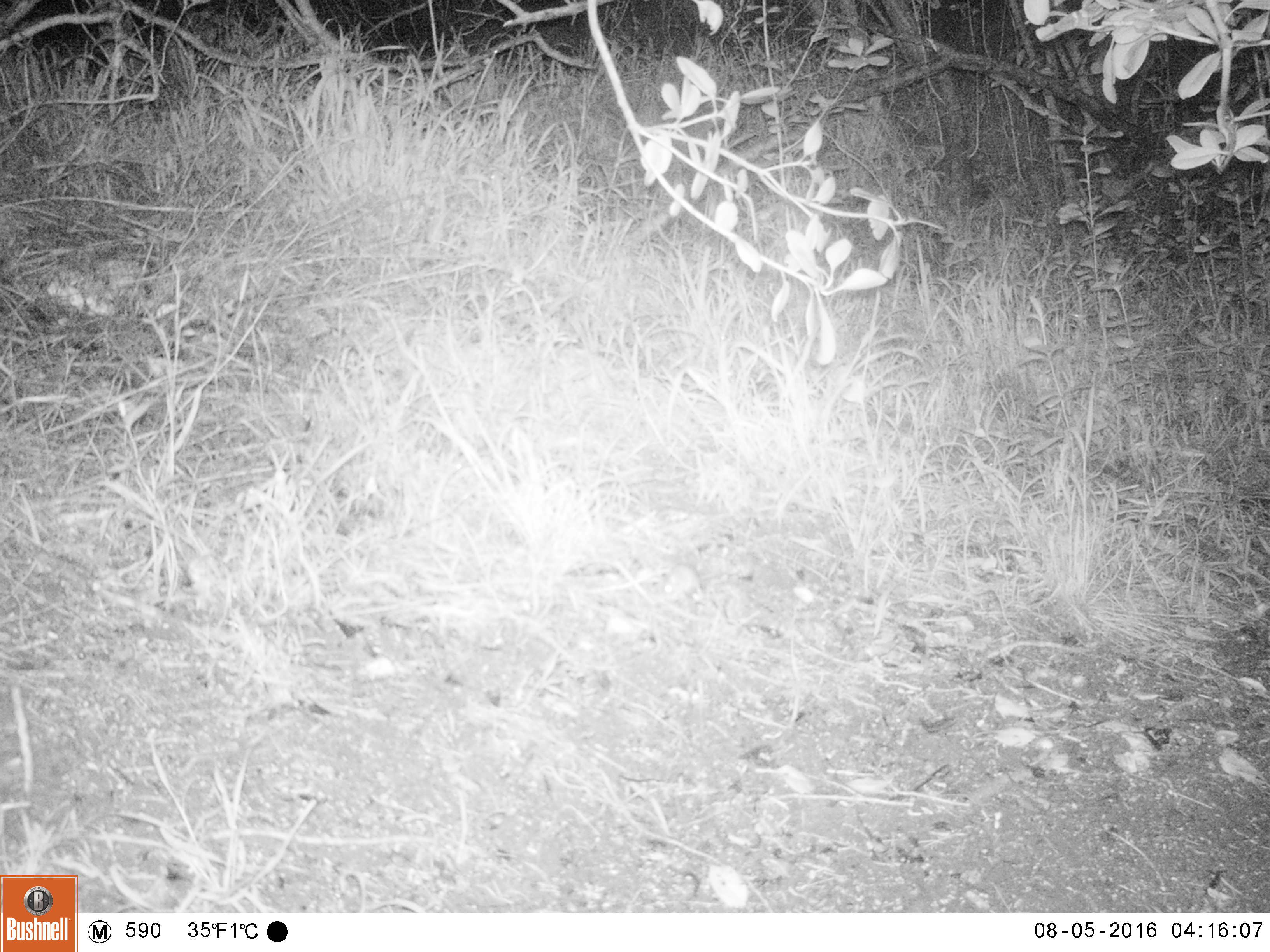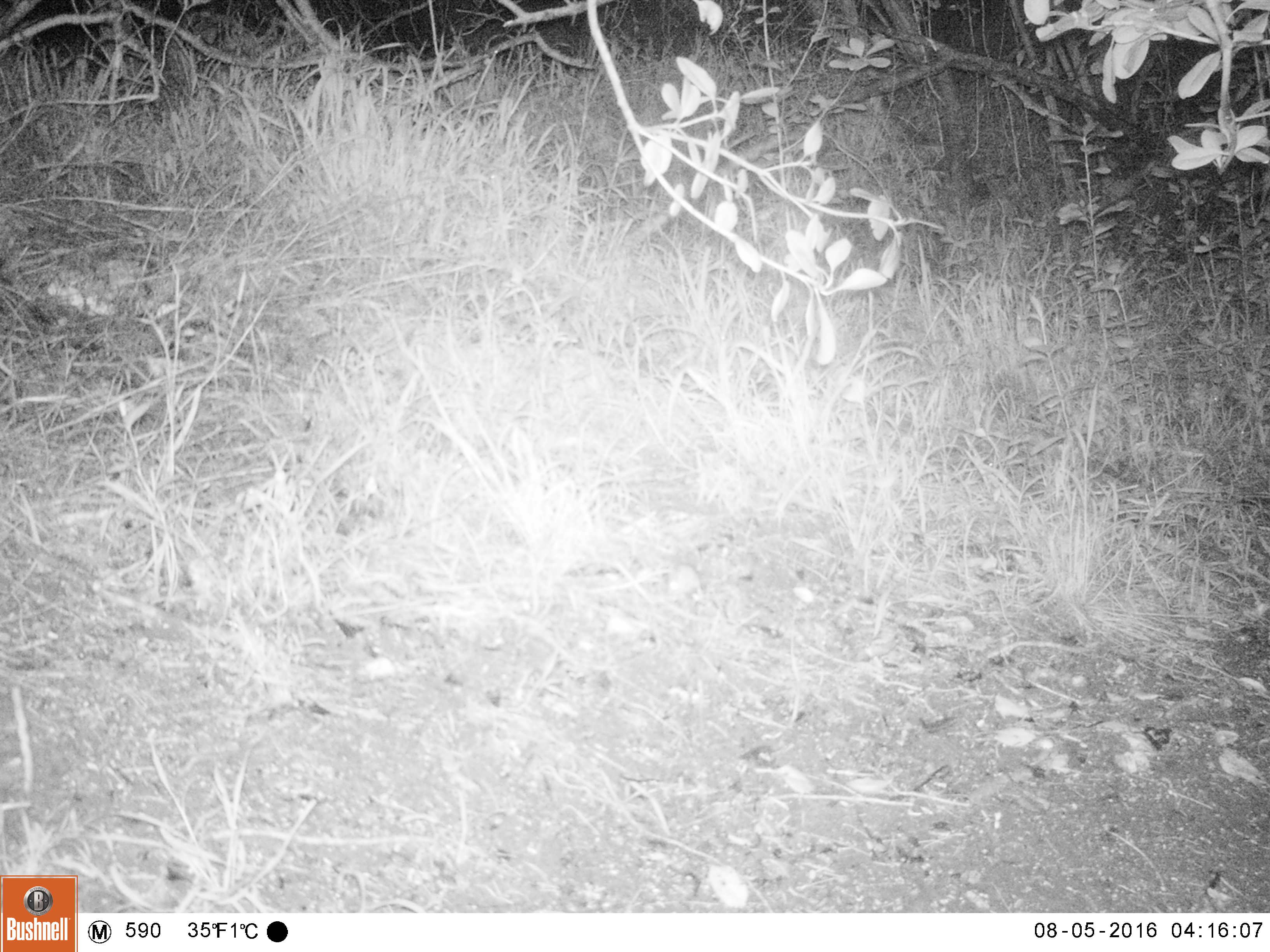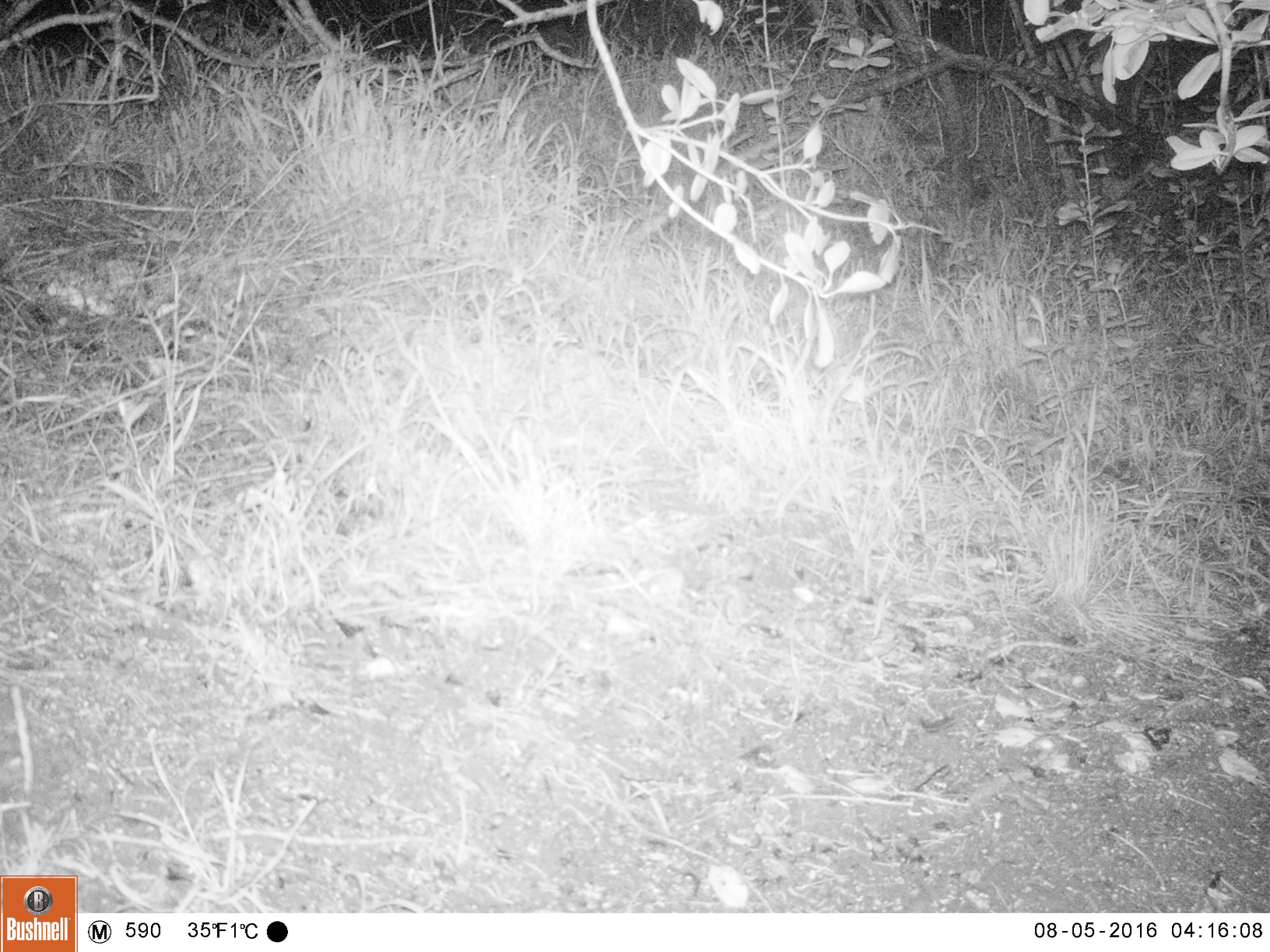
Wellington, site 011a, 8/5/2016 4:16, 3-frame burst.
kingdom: Animalia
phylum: Chordata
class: Mammalia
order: Rodentia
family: Muridae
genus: Mus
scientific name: Mus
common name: mouse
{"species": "mouse (Mus)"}